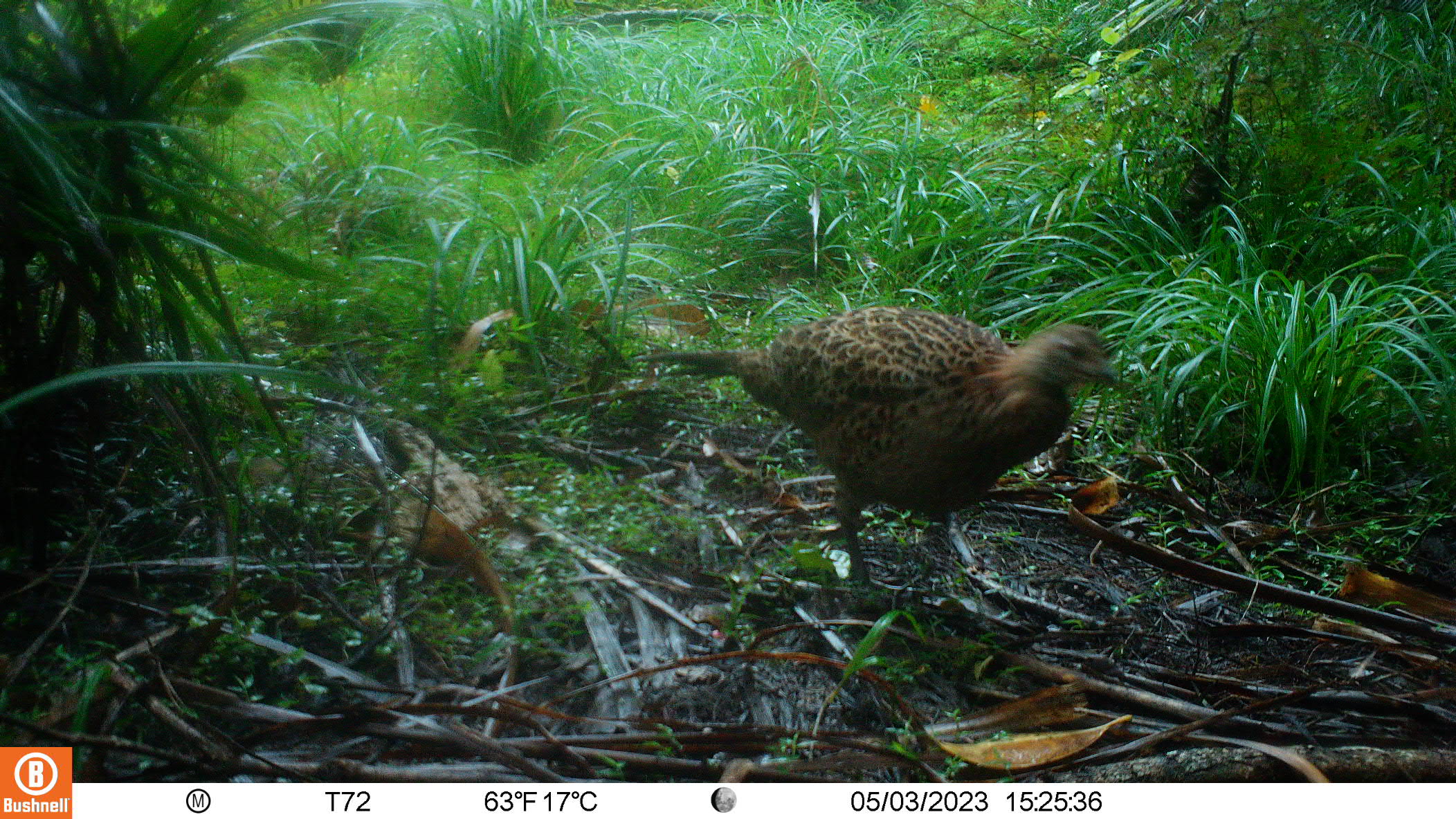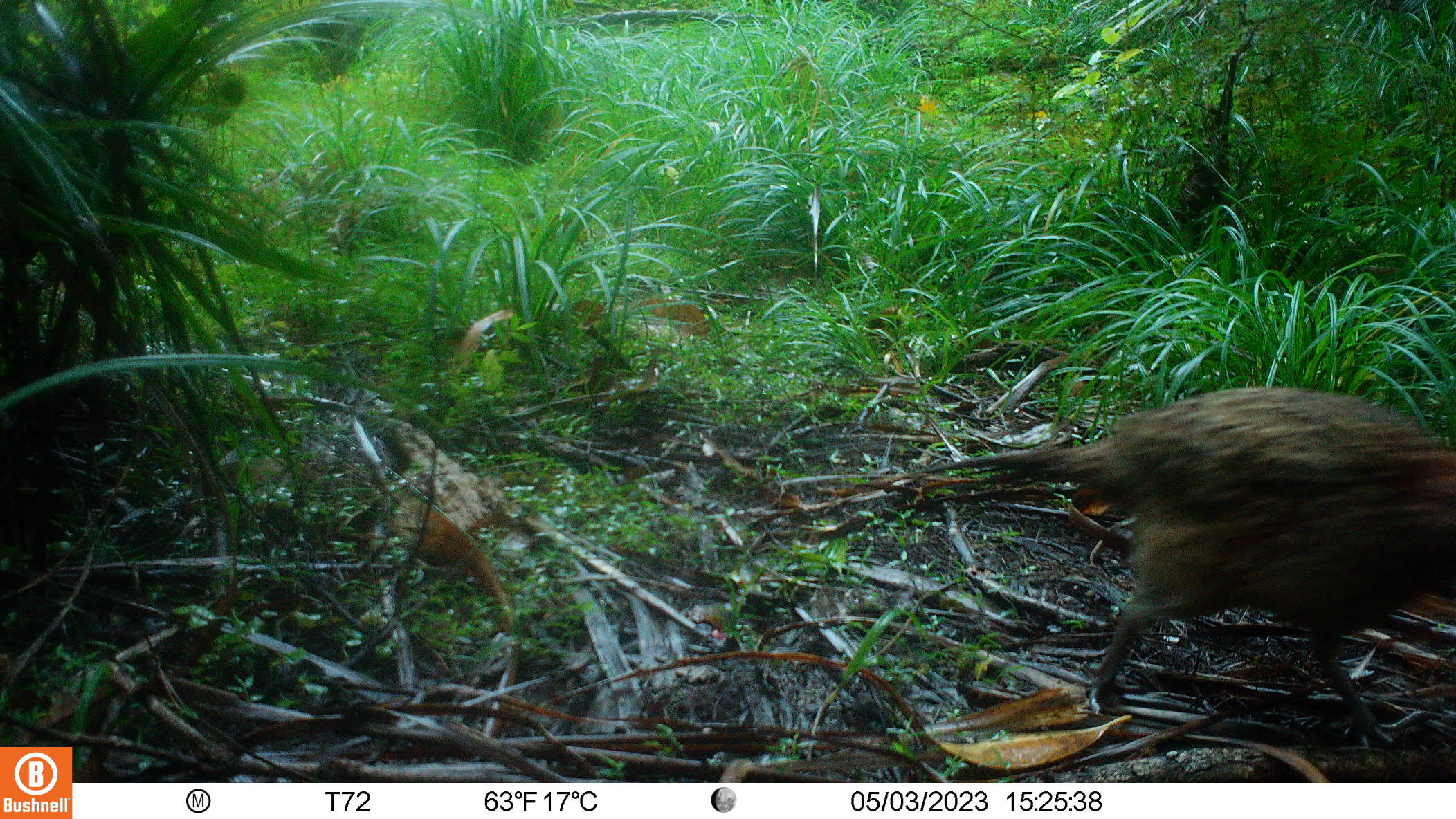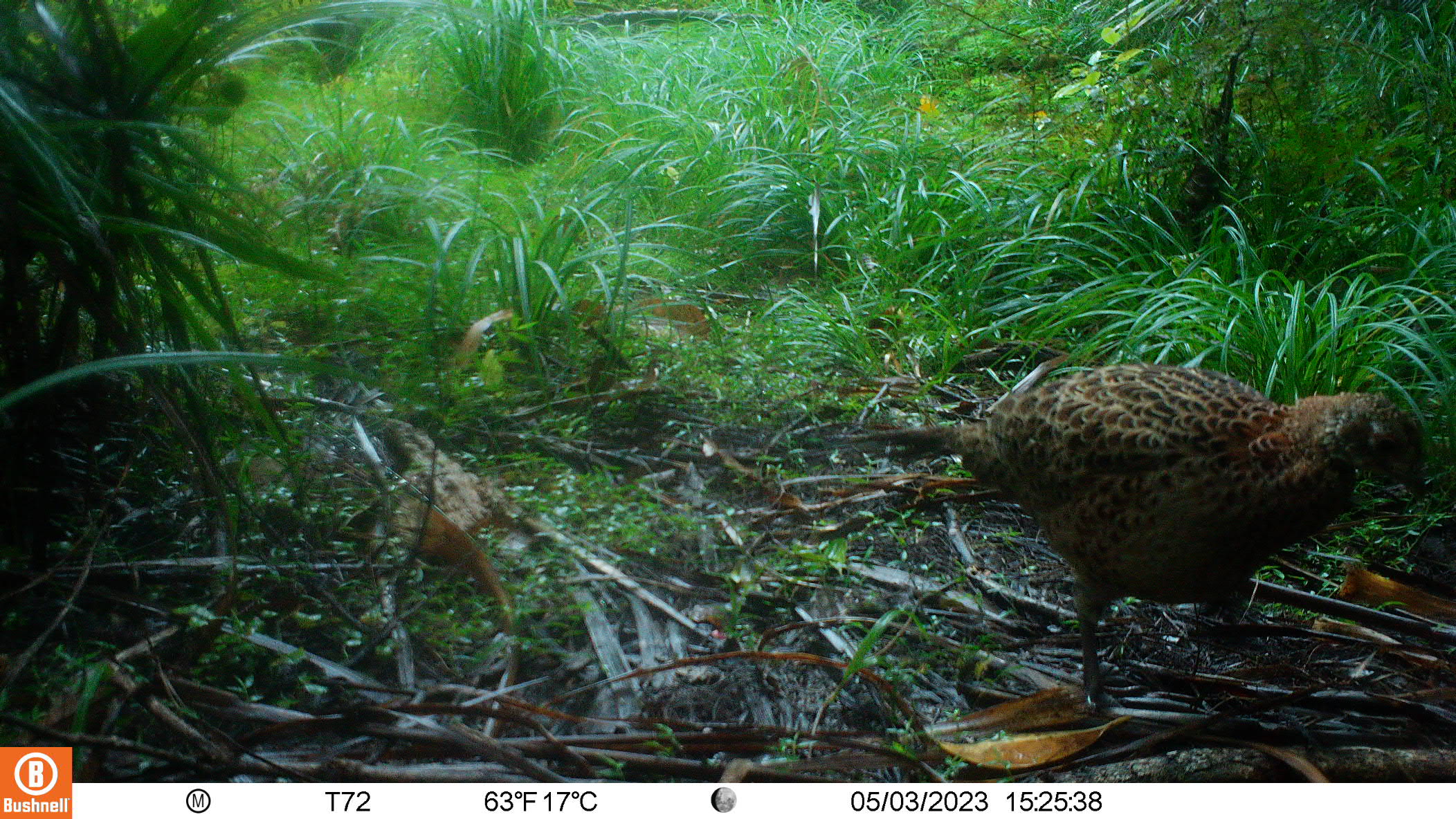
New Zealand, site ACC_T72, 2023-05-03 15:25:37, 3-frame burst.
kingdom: Animalia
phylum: Chordata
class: Aves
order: Galliformes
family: Phasianidae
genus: Phasianus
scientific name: Phasianus colchicus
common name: common pheasant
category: pheasant